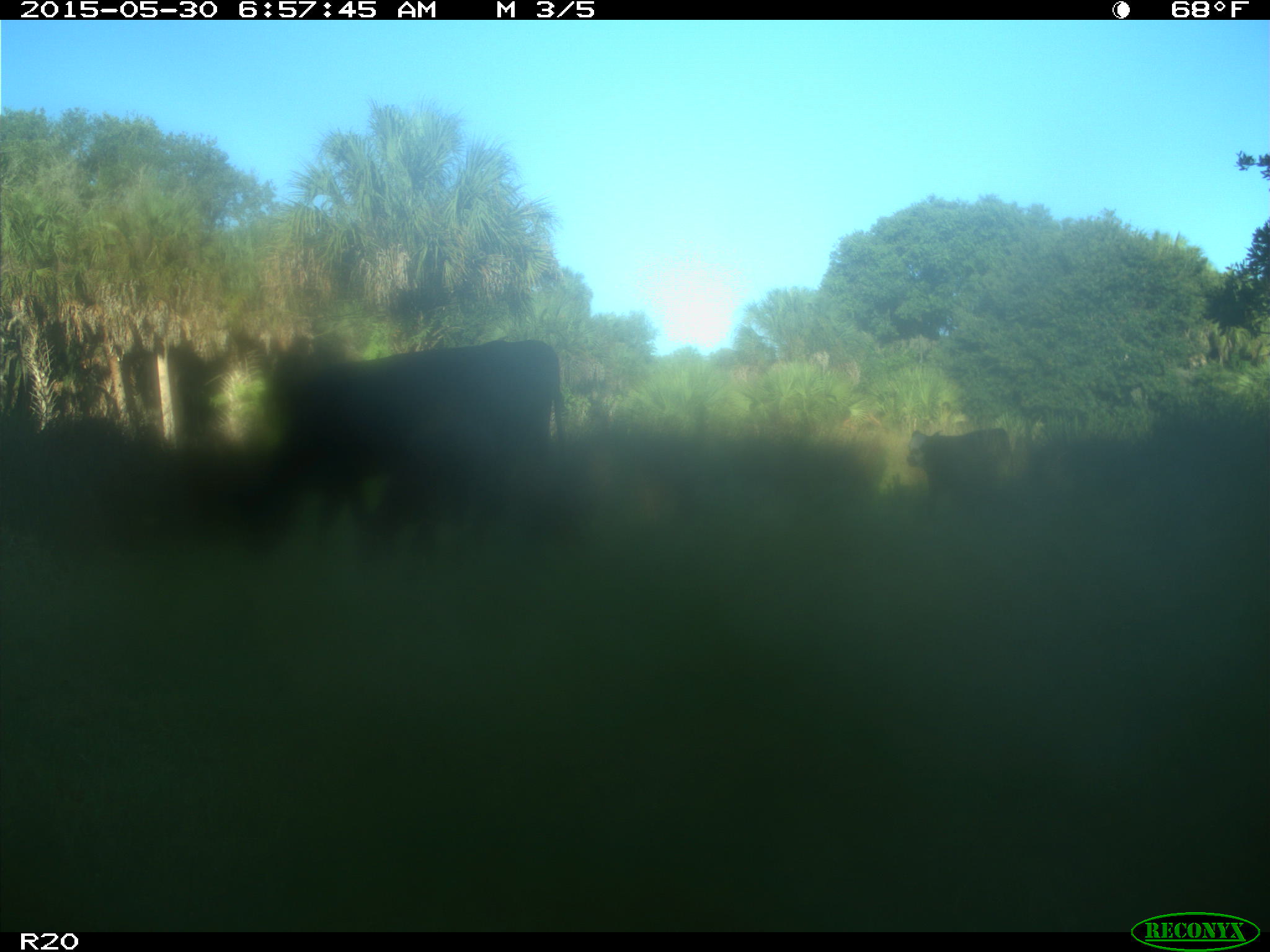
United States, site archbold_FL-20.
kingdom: Animalia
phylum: Chordata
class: Mammalia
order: Artiodactyla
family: Bovidae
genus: Bos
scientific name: Bos taurus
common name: domestic cow